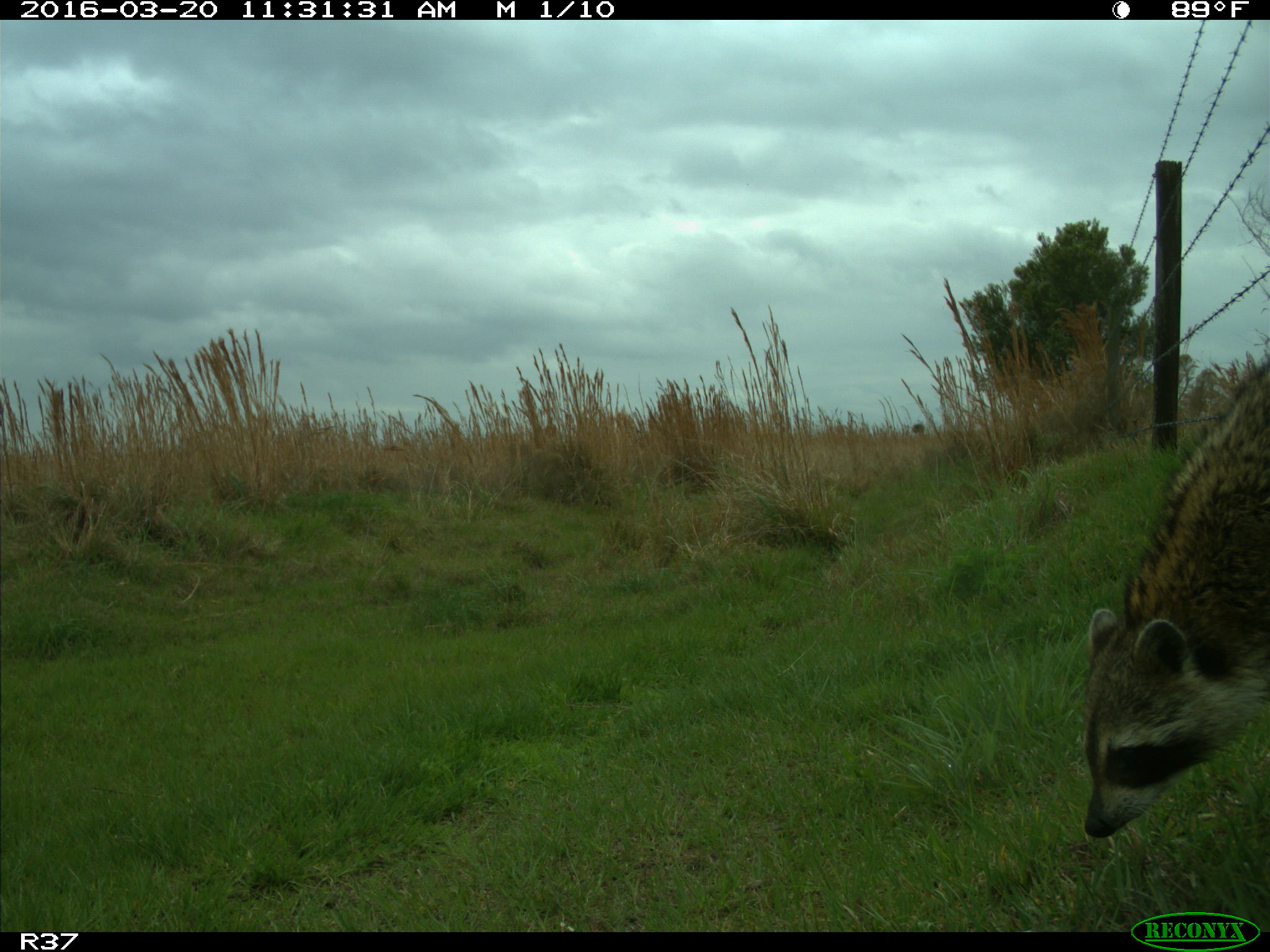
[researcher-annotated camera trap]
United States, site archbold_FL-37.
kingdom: Animalia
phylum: Chordata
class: Mammalia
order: Carnivora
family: Procyonidae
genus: Procyon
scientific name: Procyon lotor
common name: common raccoon